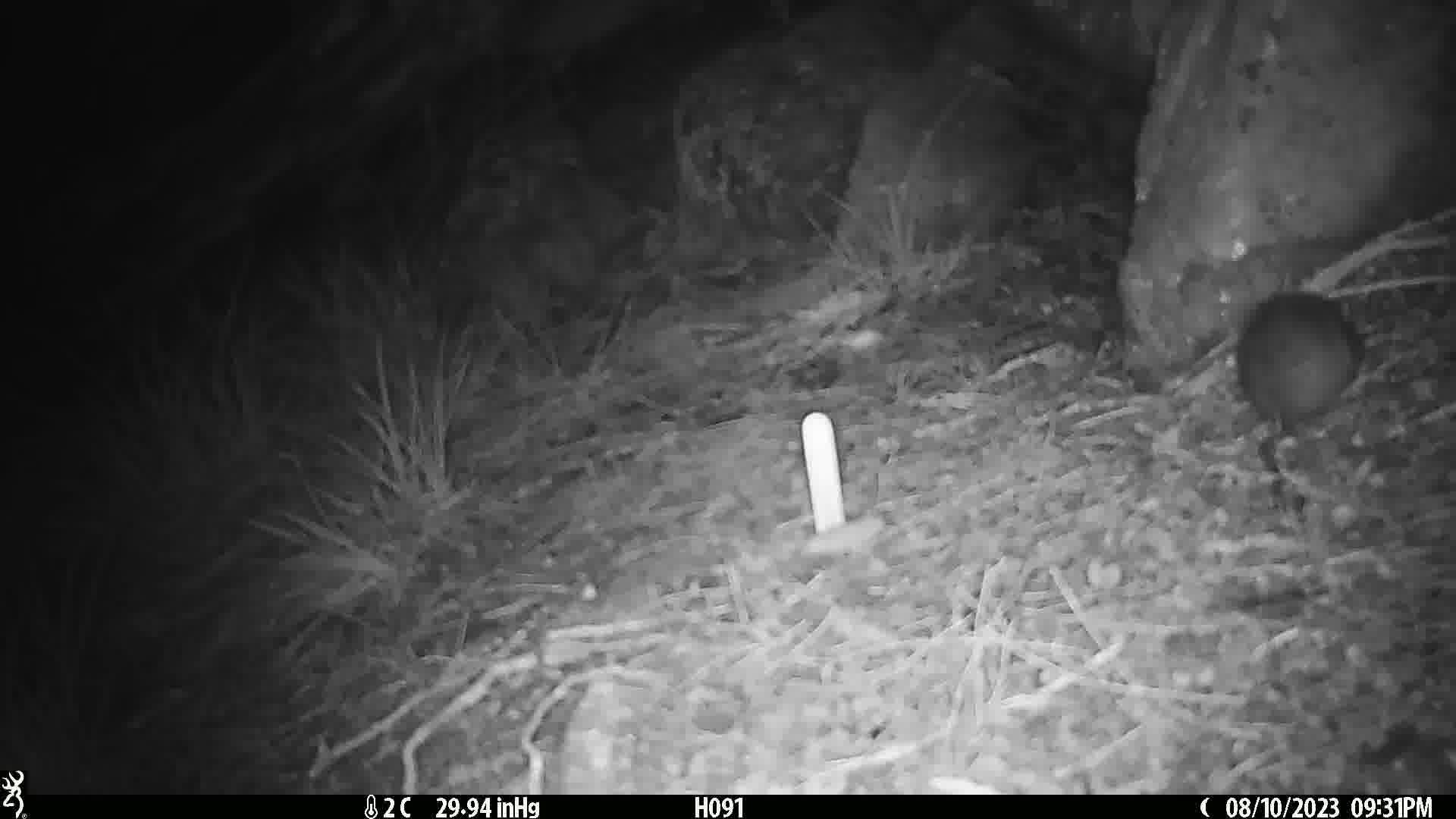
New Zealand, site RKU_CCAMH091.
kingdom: Animalia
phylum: Chordata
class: Mammalia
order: Rodentia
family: Muridae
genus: Rattus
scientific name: Rattus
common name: rat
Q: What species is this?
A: Rat (Rattus).